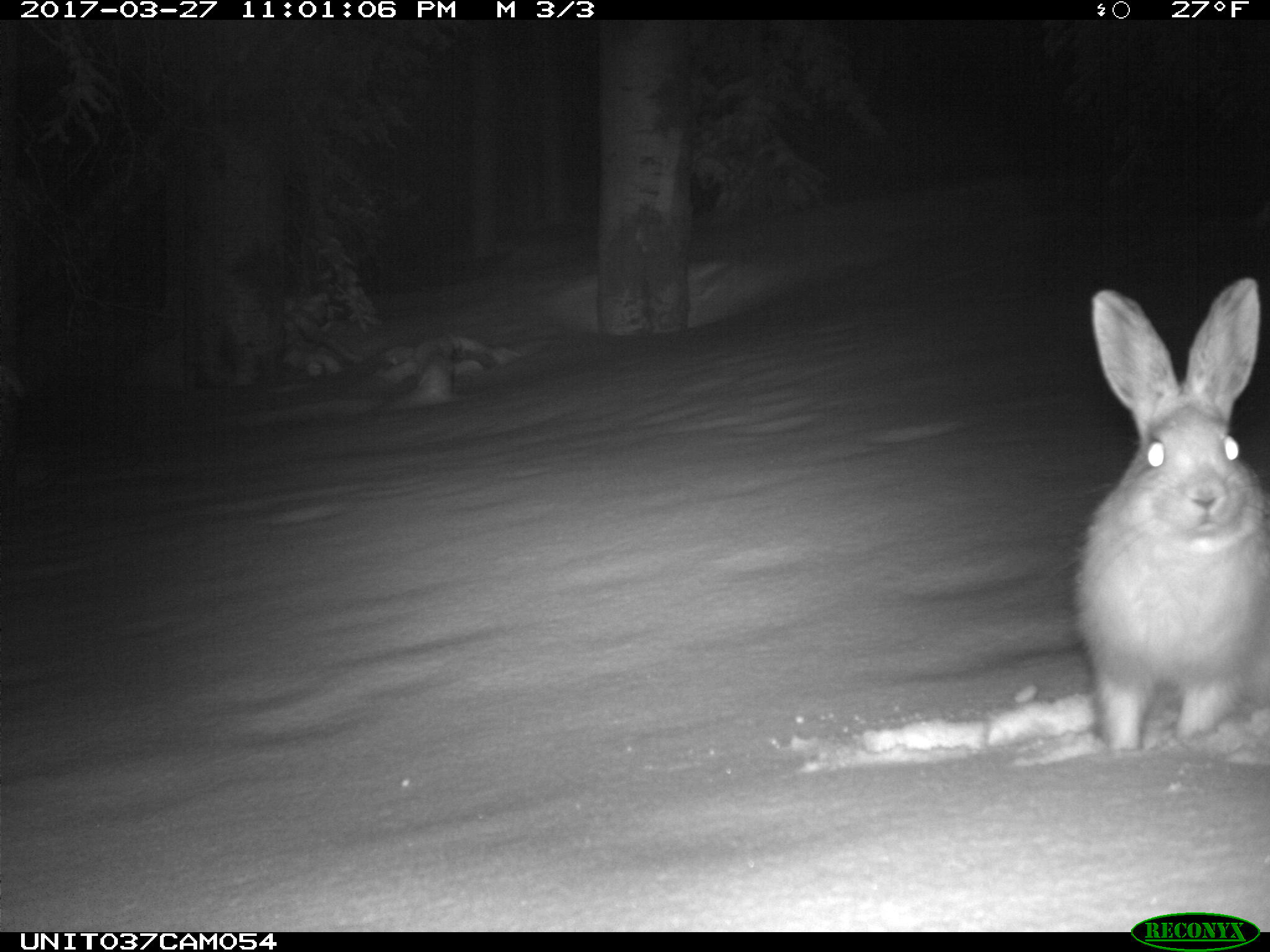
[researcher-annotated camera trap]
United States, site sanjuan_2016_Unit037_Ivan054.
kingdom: Animalia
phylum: Chordata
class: Mammalia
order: Lagomorpha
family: Leporidae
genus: Lepus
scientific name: Lepus americanus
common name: snowshoe hare